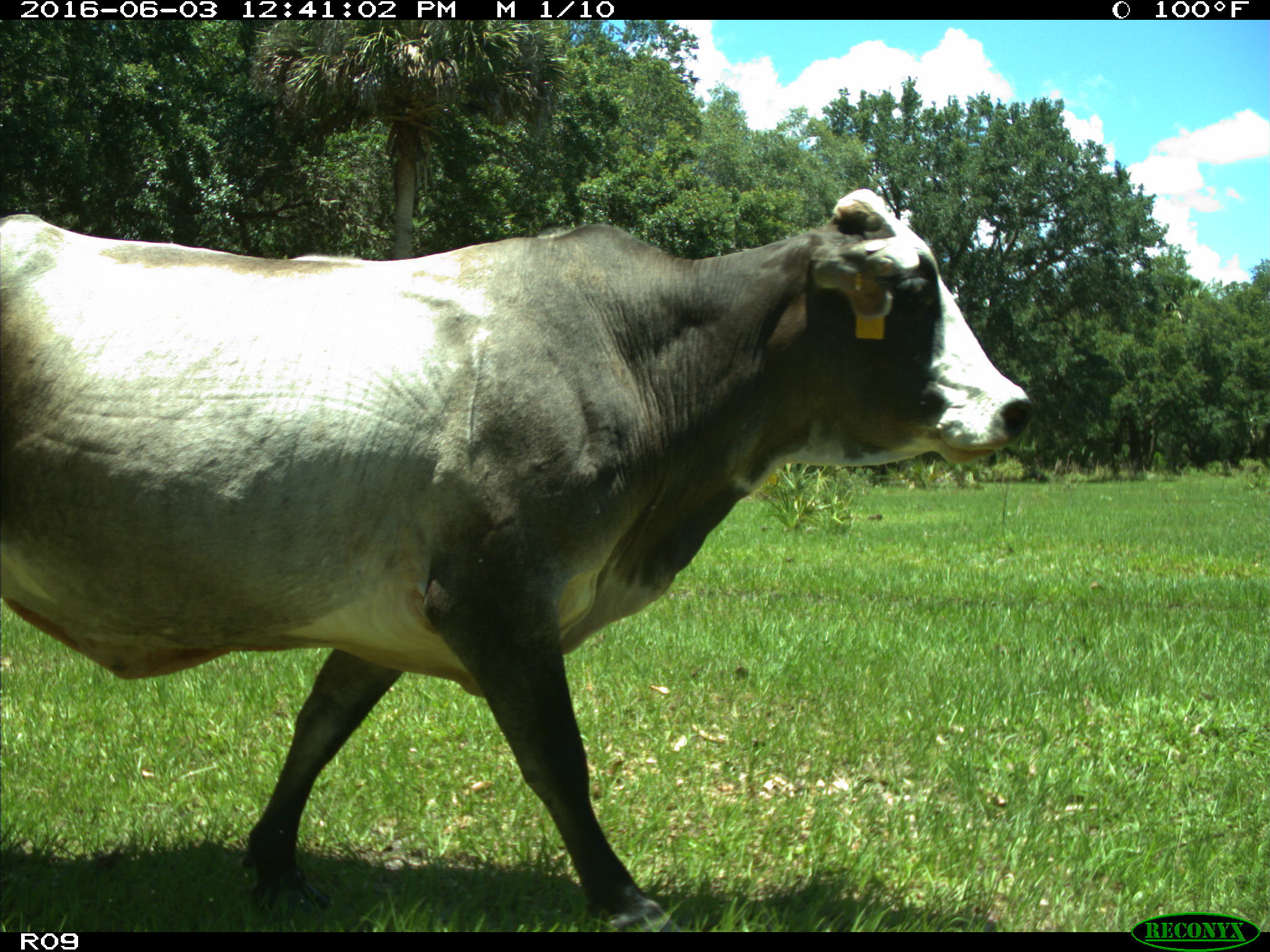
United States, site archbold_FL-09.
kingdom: Animalia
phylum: Chordata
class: Mammalia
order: Artiodactyla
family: Bovidae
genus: Bos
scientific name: Bos taurus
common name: domestic cow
Bos taurus (domestic cow).